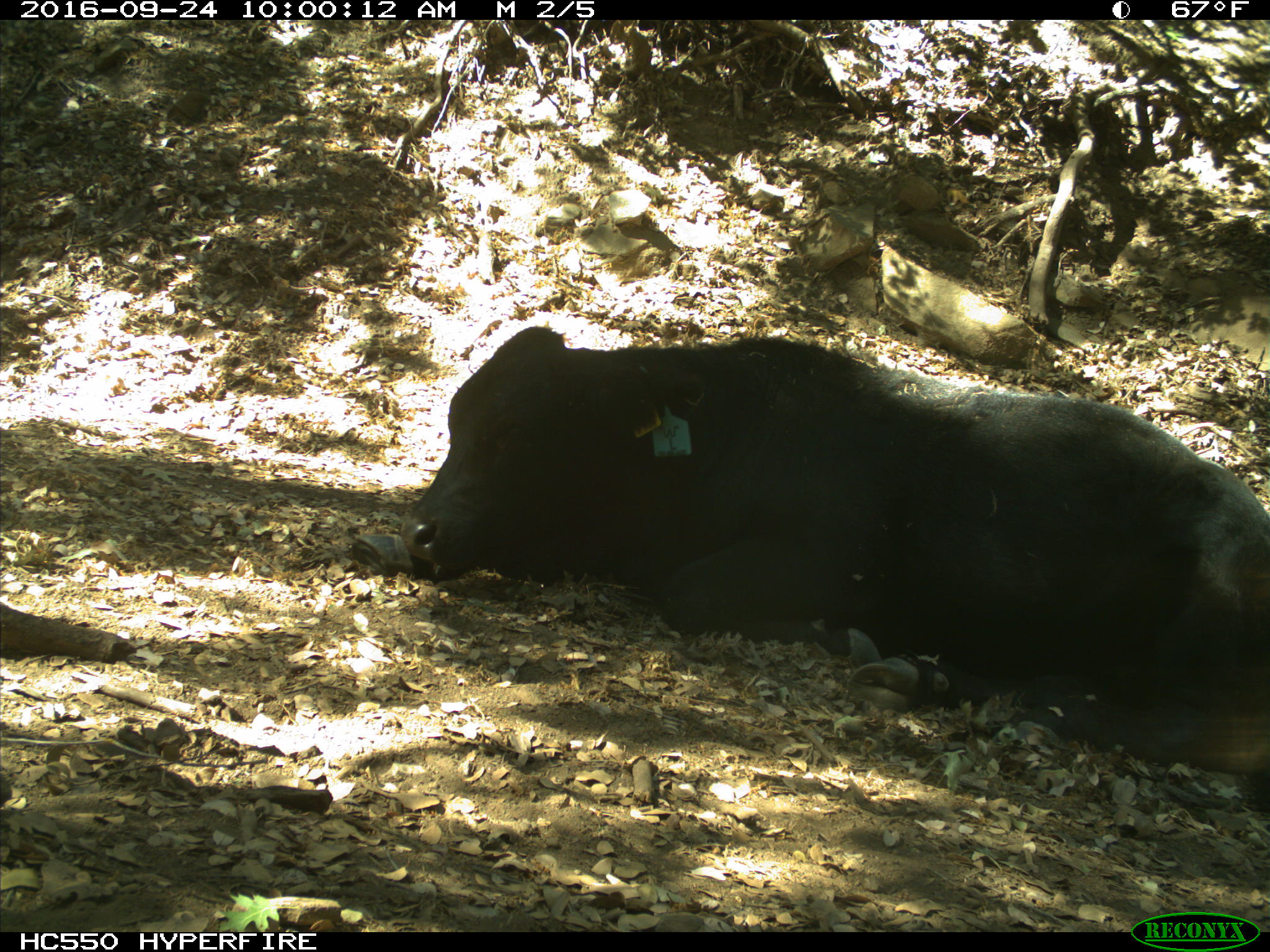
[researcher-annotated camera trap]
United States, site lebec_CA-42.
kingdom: Animalia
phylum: Chordata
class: Mammalia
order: Artiodactyla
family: Bovidae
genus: Bos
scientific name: Bos taurus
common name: domestic cow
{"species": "Bos taurus (domestic cow)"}